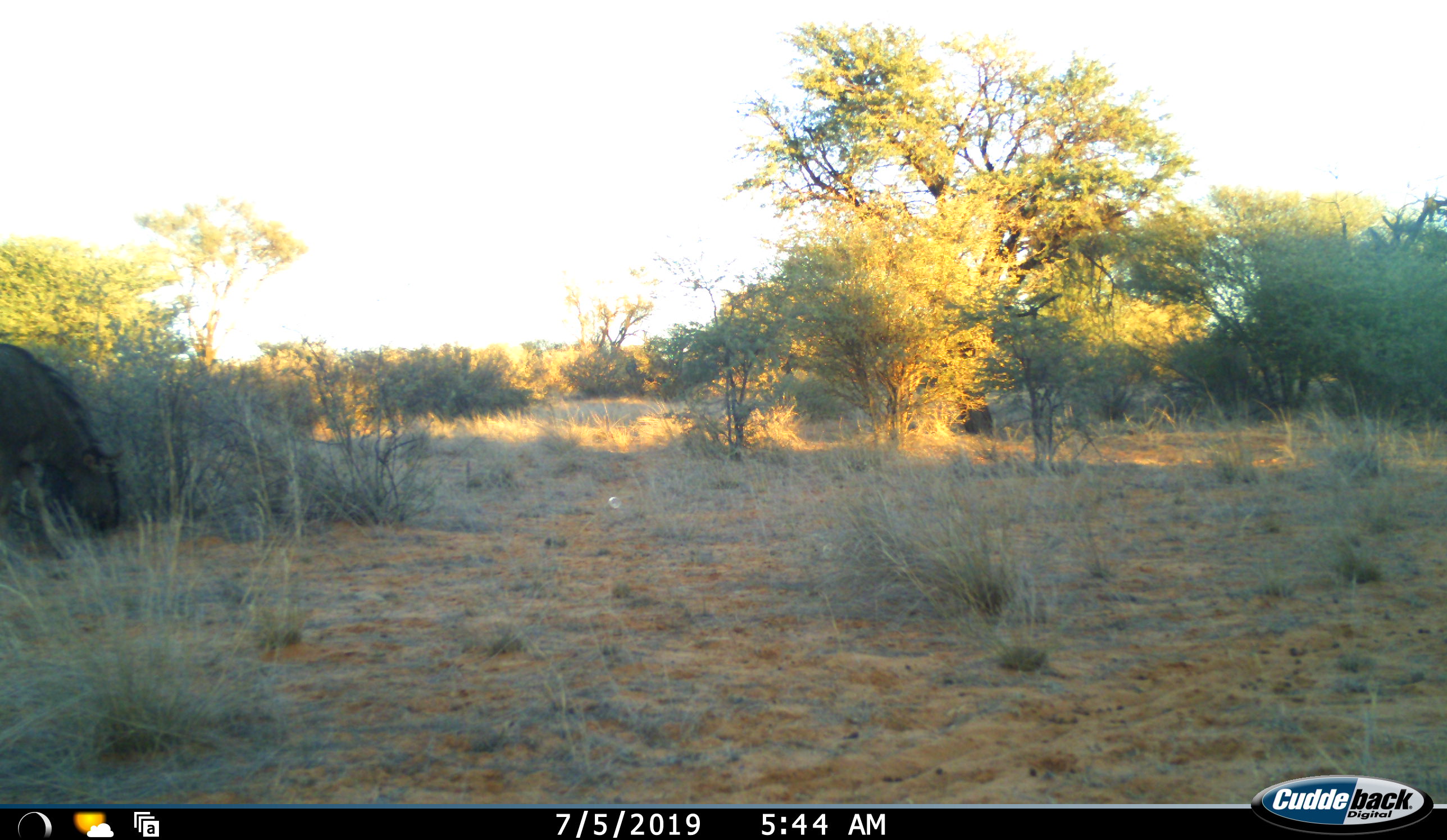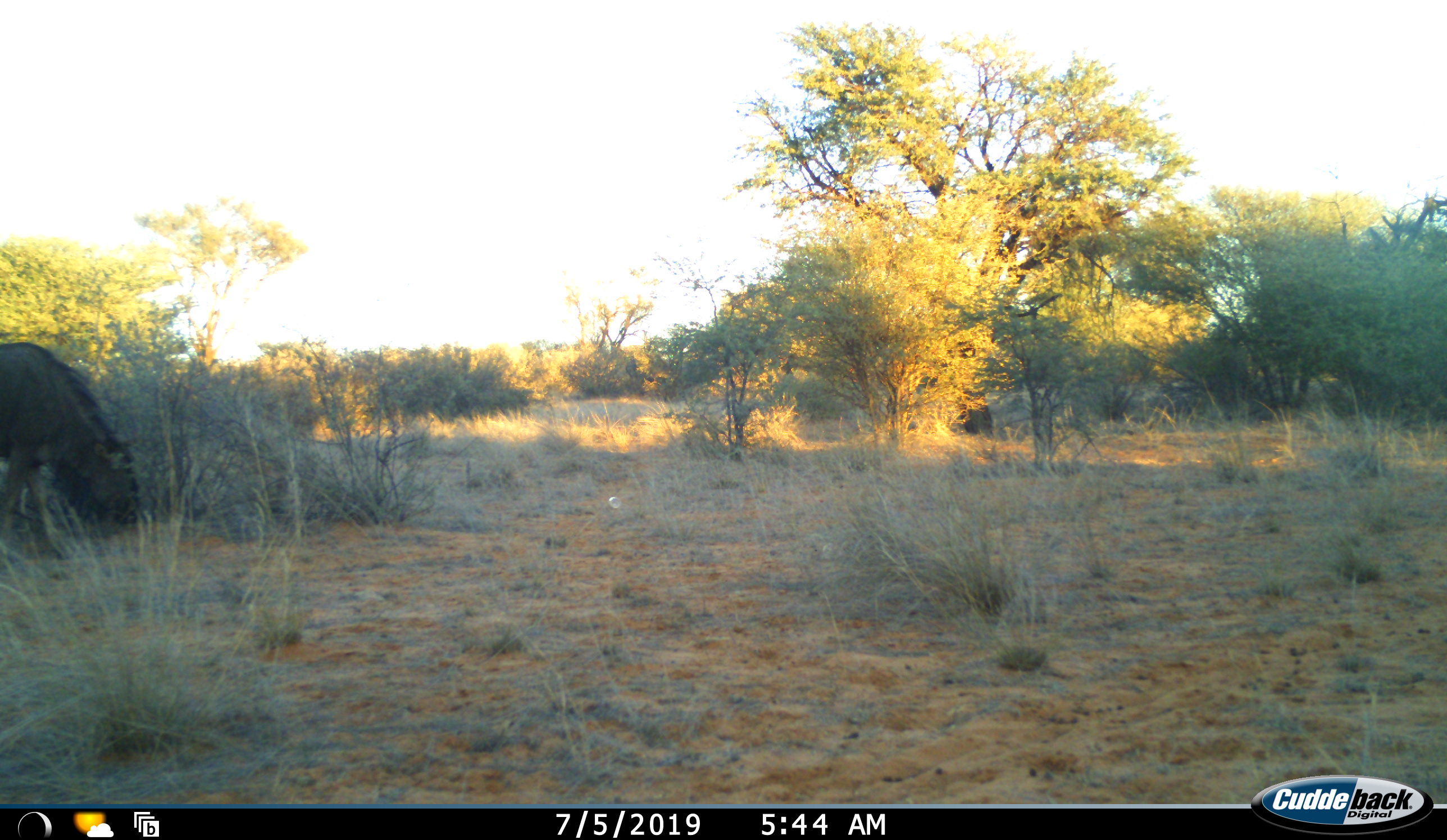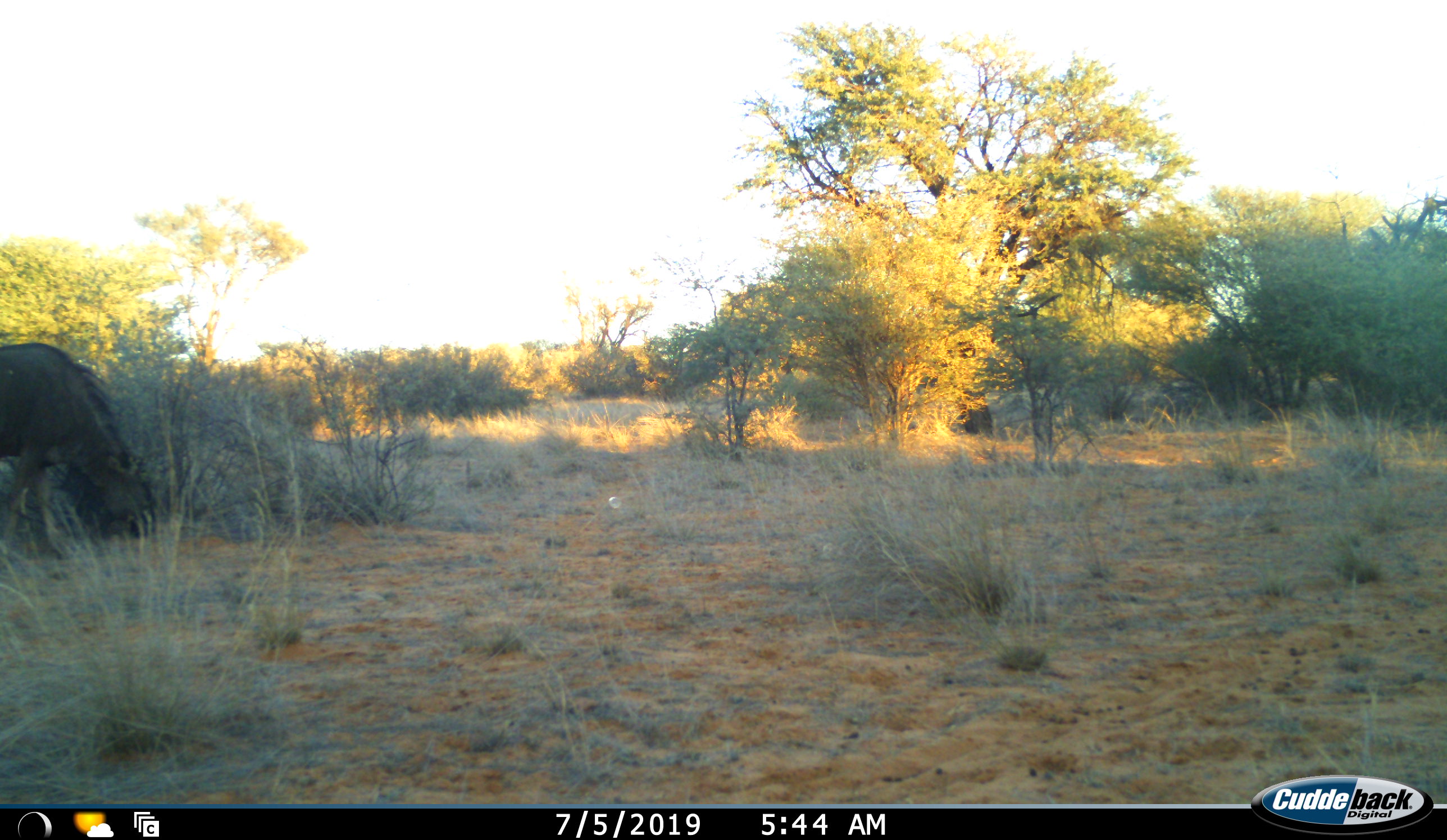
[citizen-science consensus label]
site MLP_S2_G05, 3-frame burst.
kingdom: Animalia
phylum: Chordata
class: Mammalia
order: Artiodactyla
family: Bovidae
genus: Connochaetes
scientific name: Connochaetes taurinus taurinus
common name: blue wildebeest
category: wildebeestblue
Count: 1.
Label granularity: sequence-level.